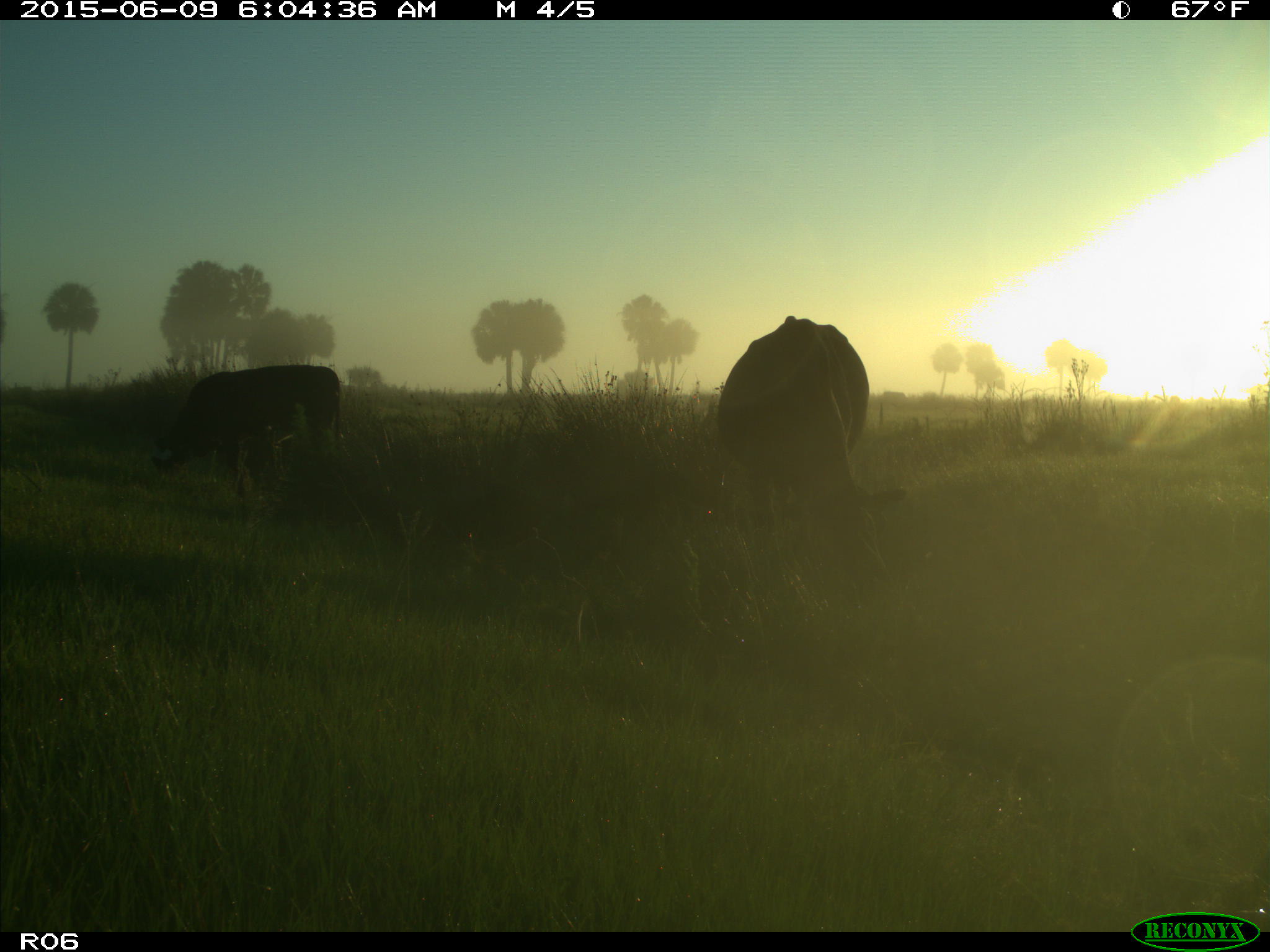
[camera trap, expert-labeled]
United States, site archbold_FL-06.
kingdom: Animalia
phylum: Chordata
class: Mammalia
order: Artiodactyla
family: Bovidae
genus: Bos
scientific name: Bos taurus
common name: domestic cow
Bos taurus (domestic cow).